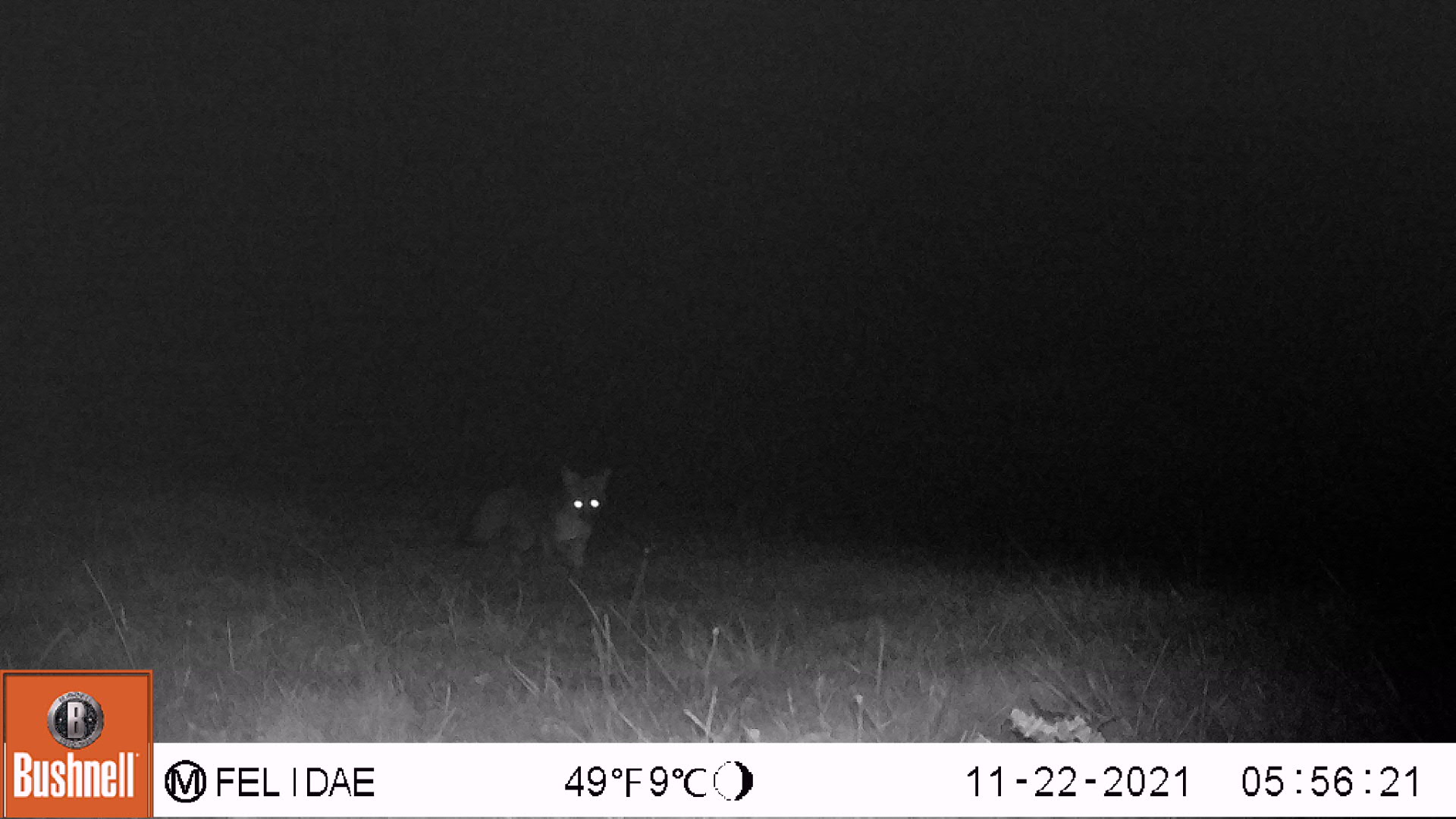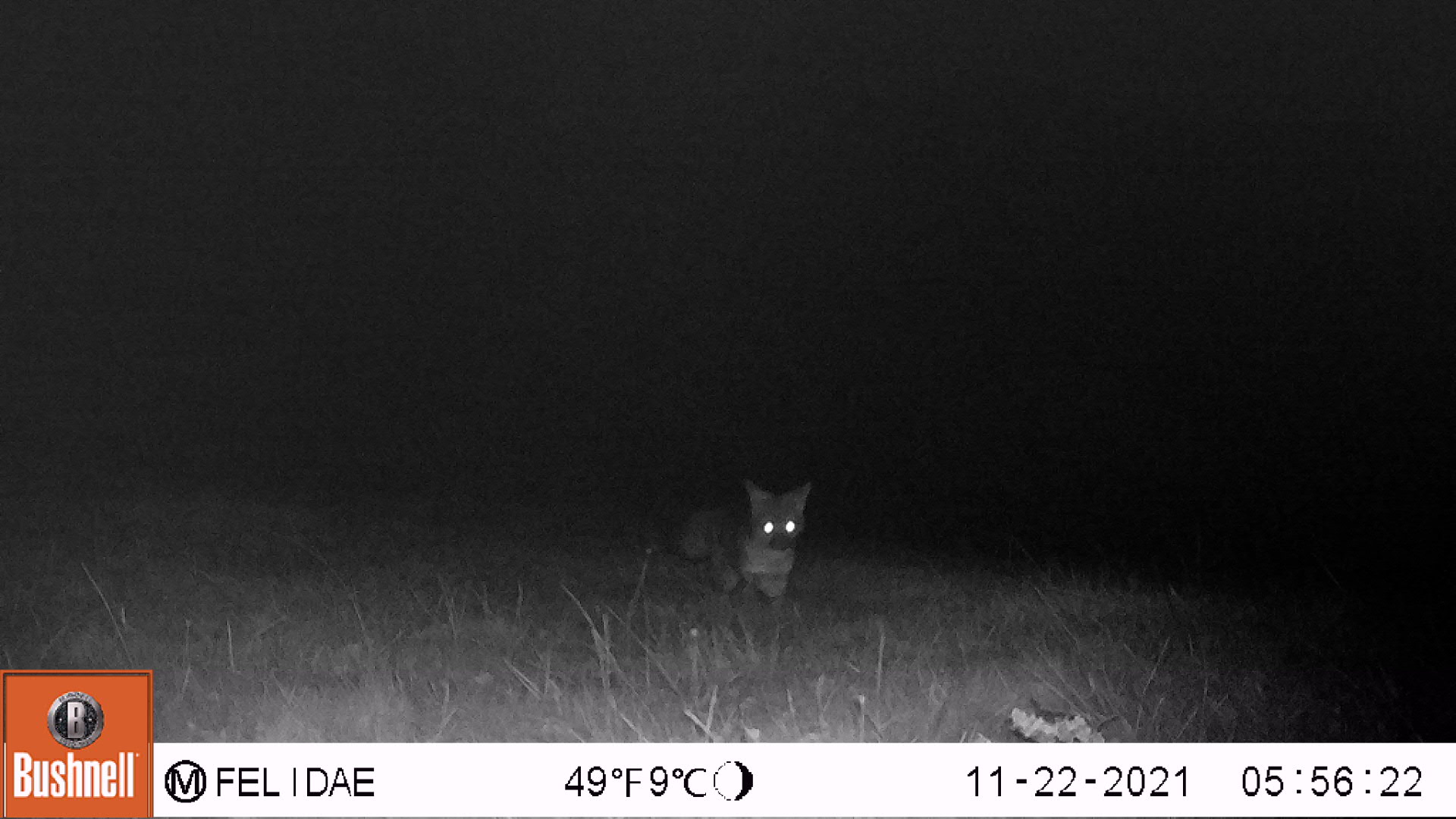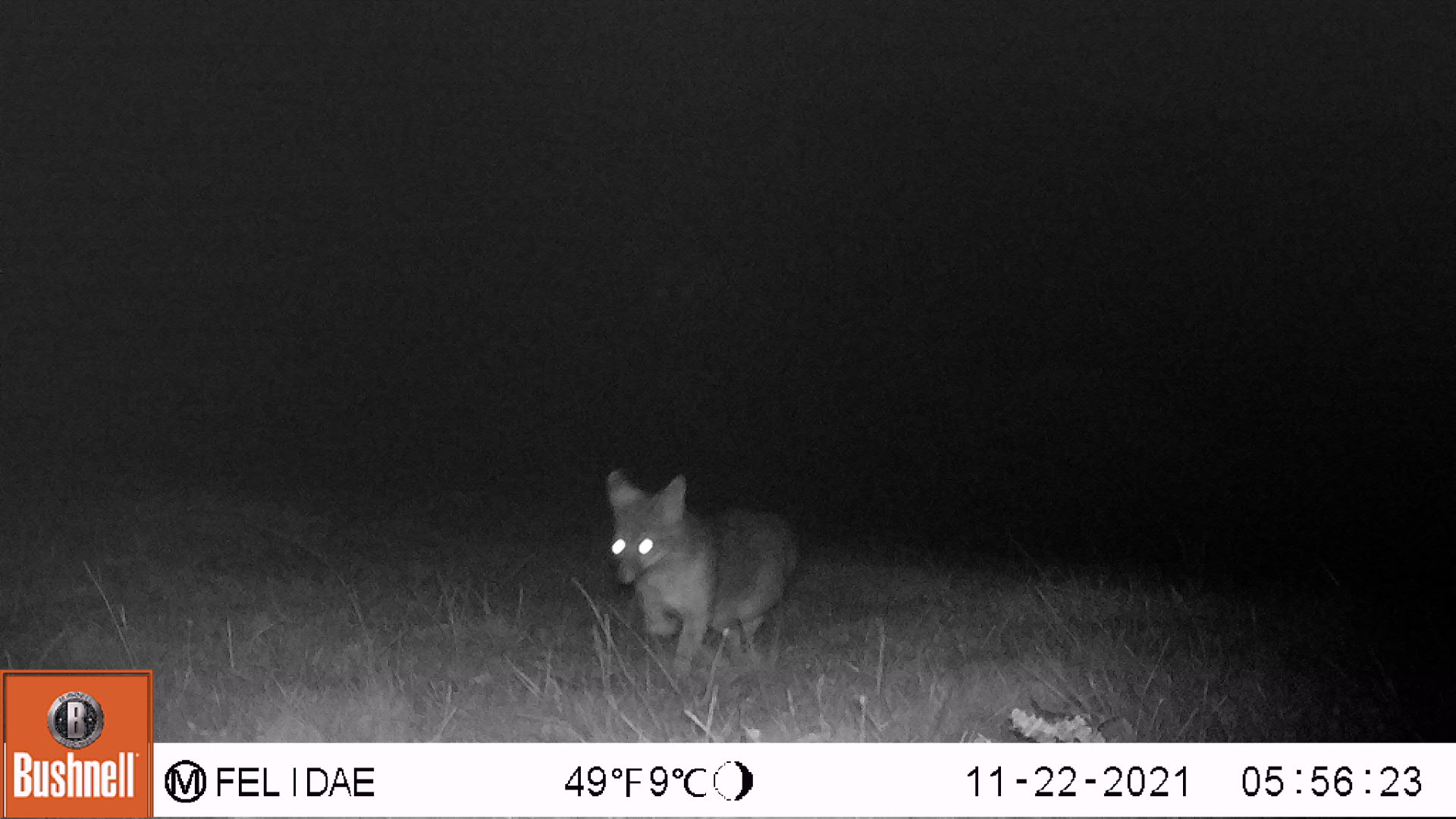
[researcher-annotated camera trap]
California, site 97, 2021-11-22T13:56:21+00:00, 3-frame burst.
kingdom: Animalia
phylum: Chordata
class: Mammalia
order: Carnivora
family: Felidae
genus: Lynx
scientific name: Lynx rufus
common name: bobcat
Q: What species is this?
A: Bobcat (Lynx rufus).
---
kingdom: Animalia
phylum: Chordata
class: Mammalia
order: Carnivora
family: Canidae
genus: Urocyon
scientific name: Urocyon cinereoargenteus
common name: gray fox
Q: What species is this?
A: Gray fox (Urocyon cinereoargenteus).